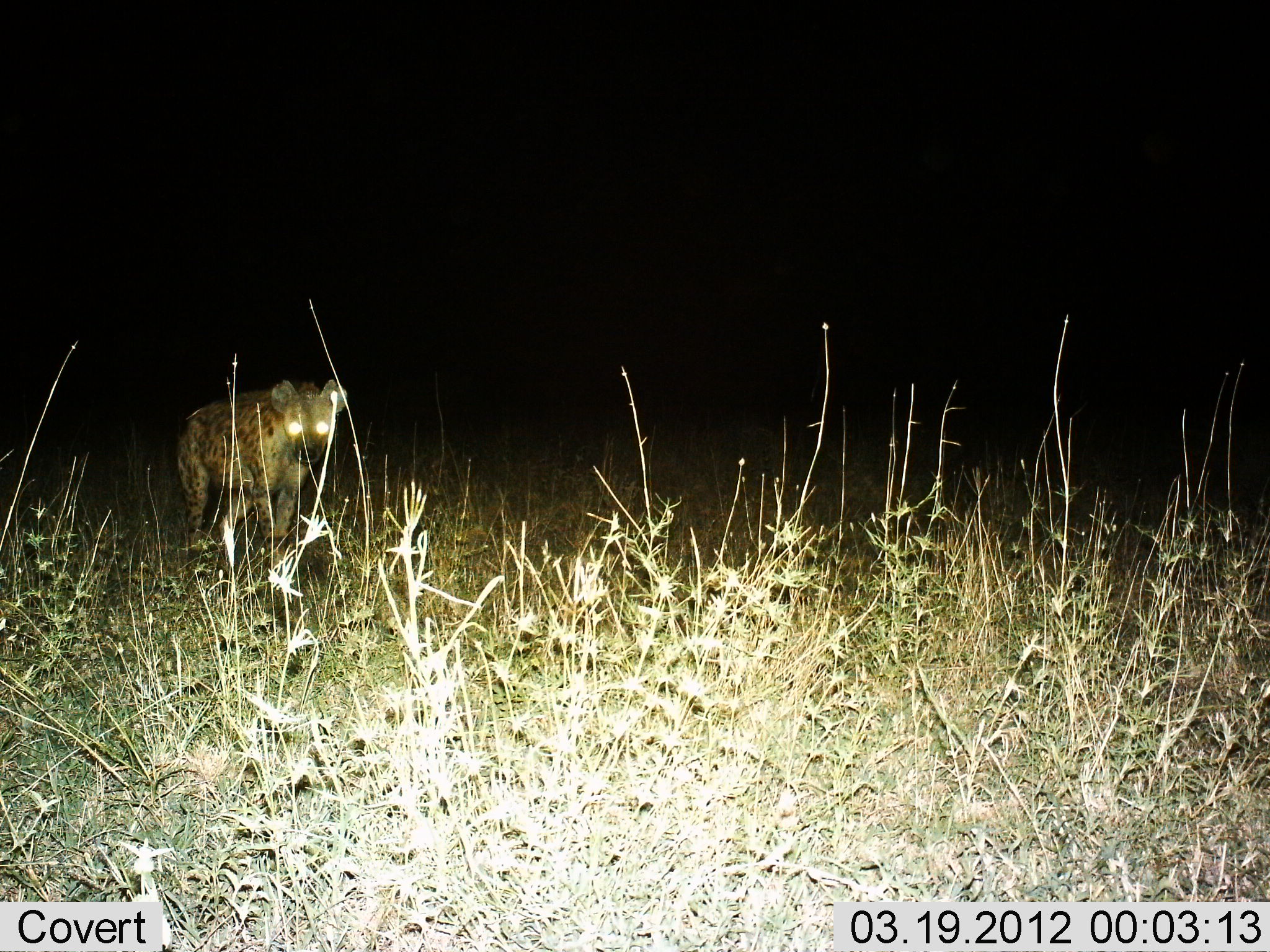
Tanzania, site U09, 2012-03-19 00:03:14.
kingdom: Animalia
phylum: Chordata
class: Mammalia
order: Carnivora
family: Hyaenidae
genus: Crocuta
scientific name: Crocuta crocuta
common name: spotted hyena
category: hyenaspotted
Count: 1.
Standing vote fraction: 55%.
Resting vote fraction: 0%.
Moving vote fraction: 45%.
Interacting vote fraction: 0%.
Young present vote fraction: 0%.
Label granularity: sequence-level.